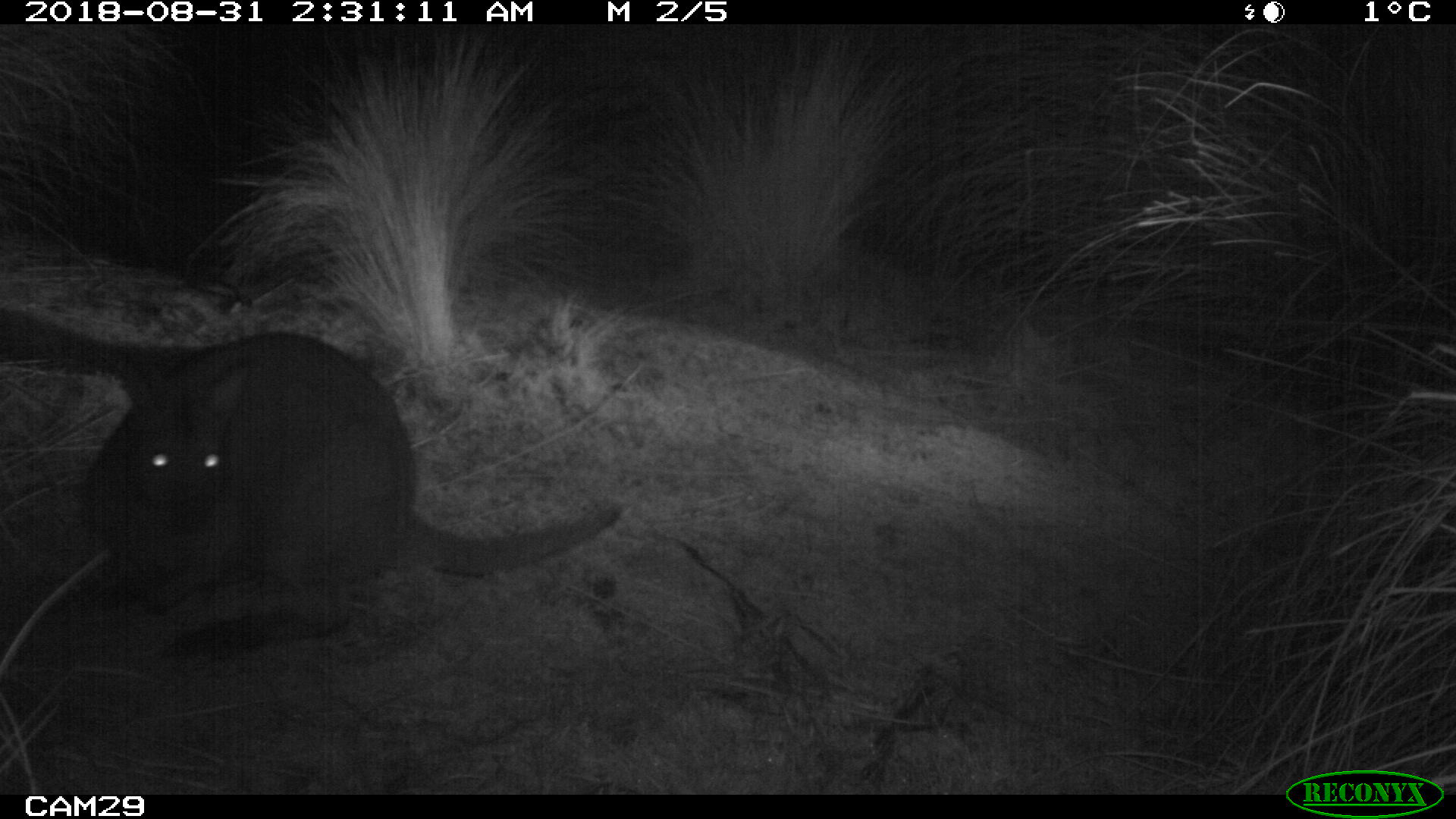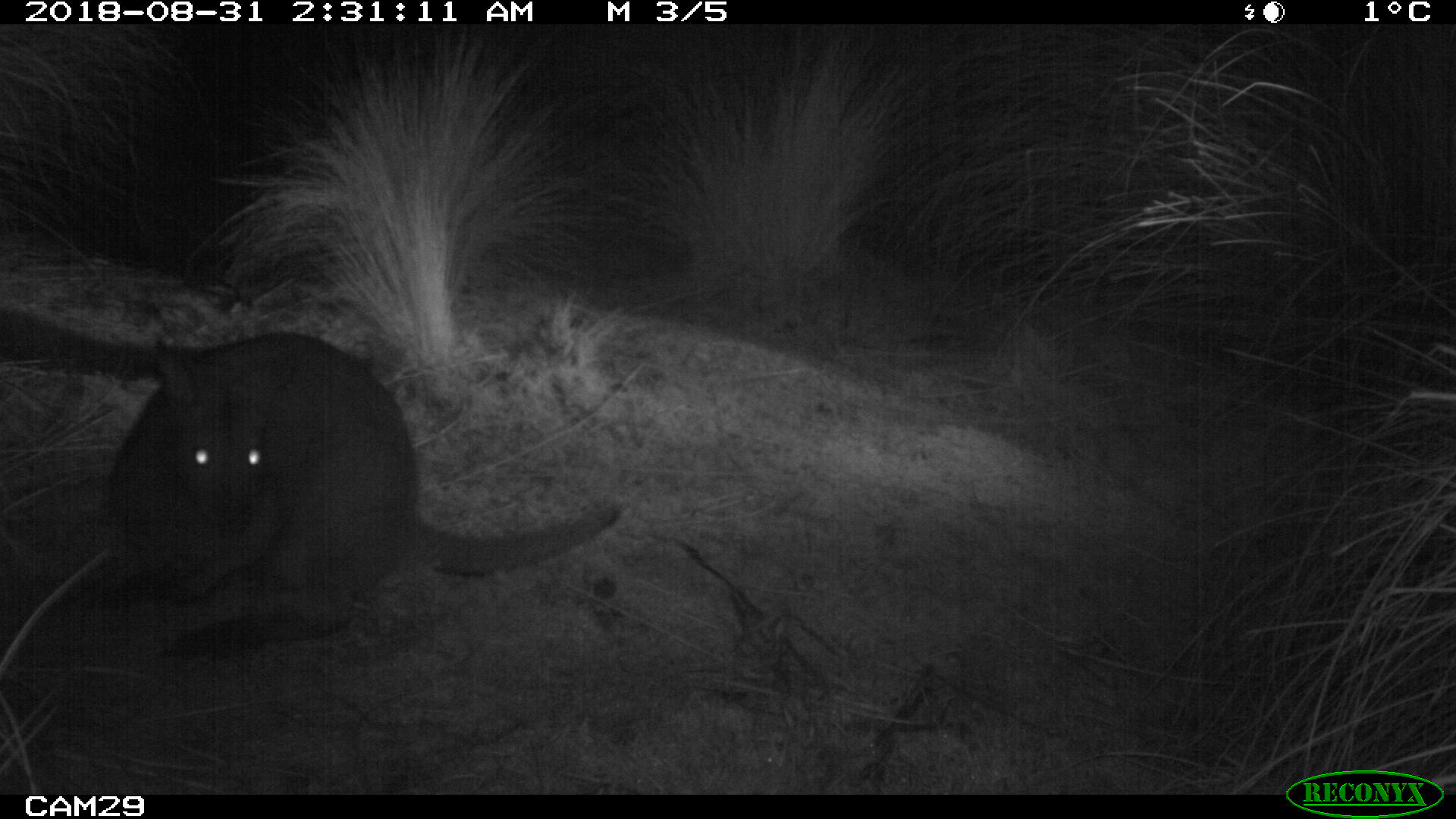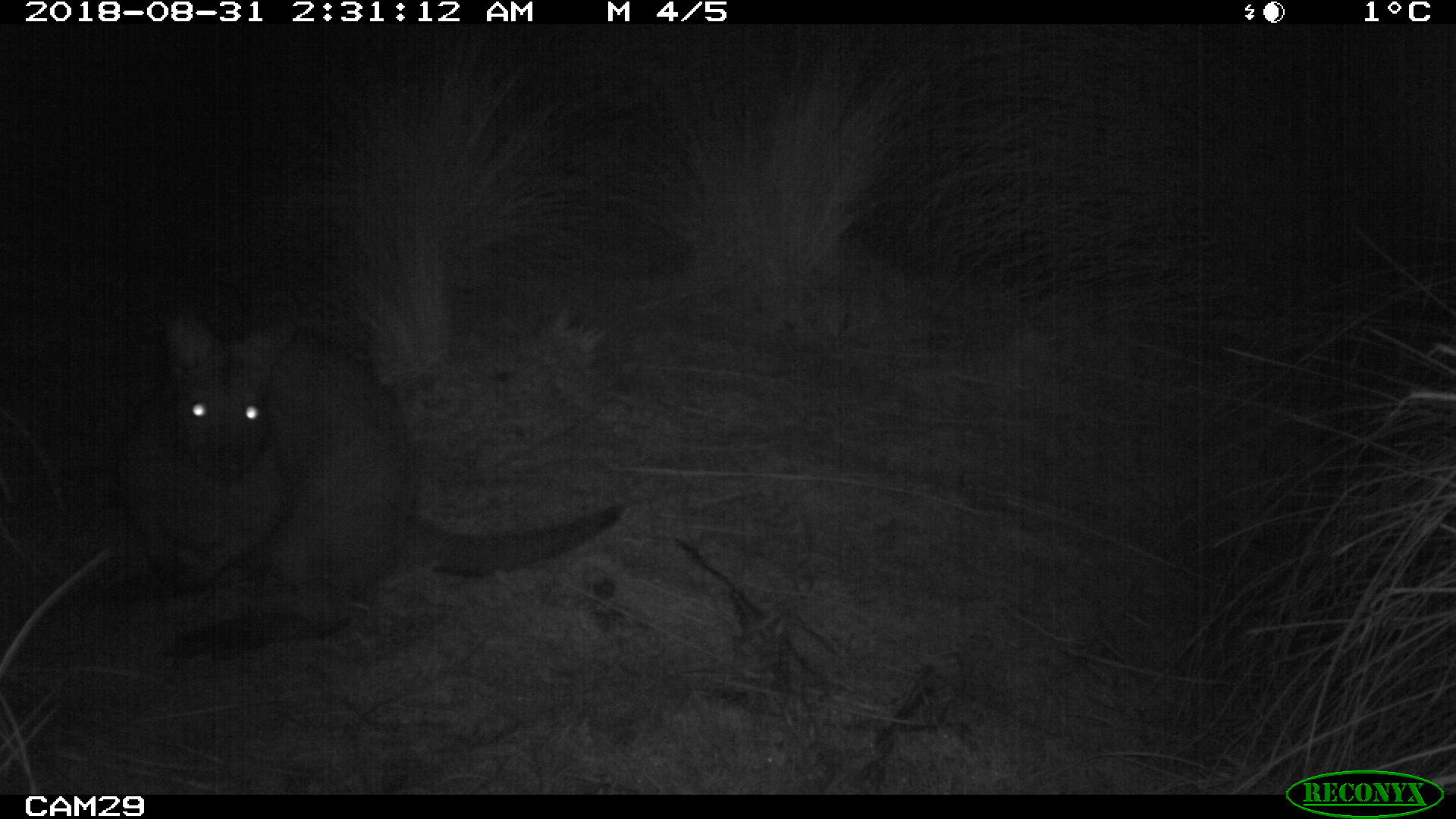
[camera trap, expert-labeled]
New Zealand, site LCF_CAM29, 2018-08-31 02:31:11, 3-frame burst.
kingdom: Animalia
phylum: Chordata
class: Mammalia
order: Diprotodontia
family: Macropodidae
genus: Notamacropus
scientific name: Notamacropus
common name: wallaby